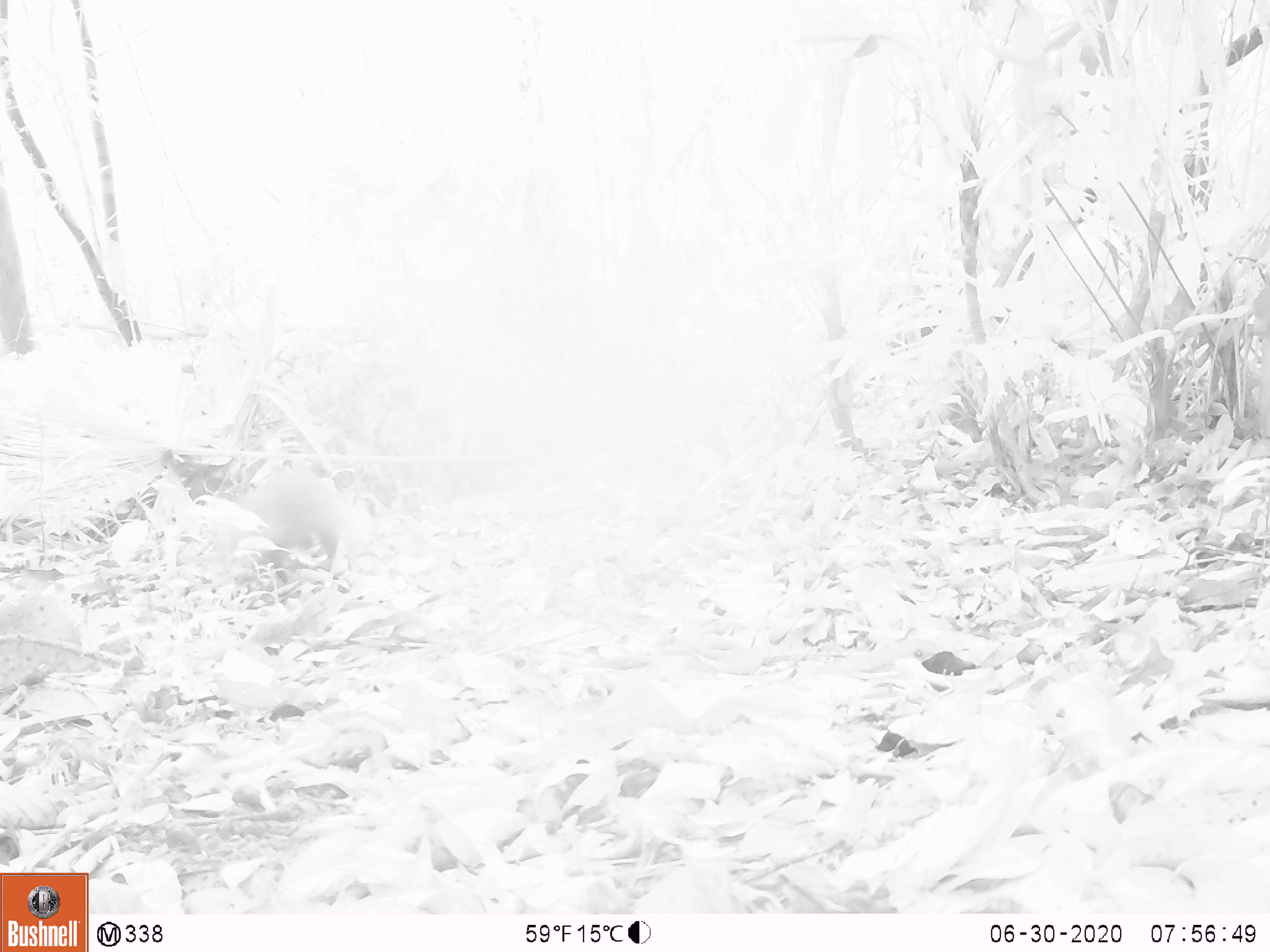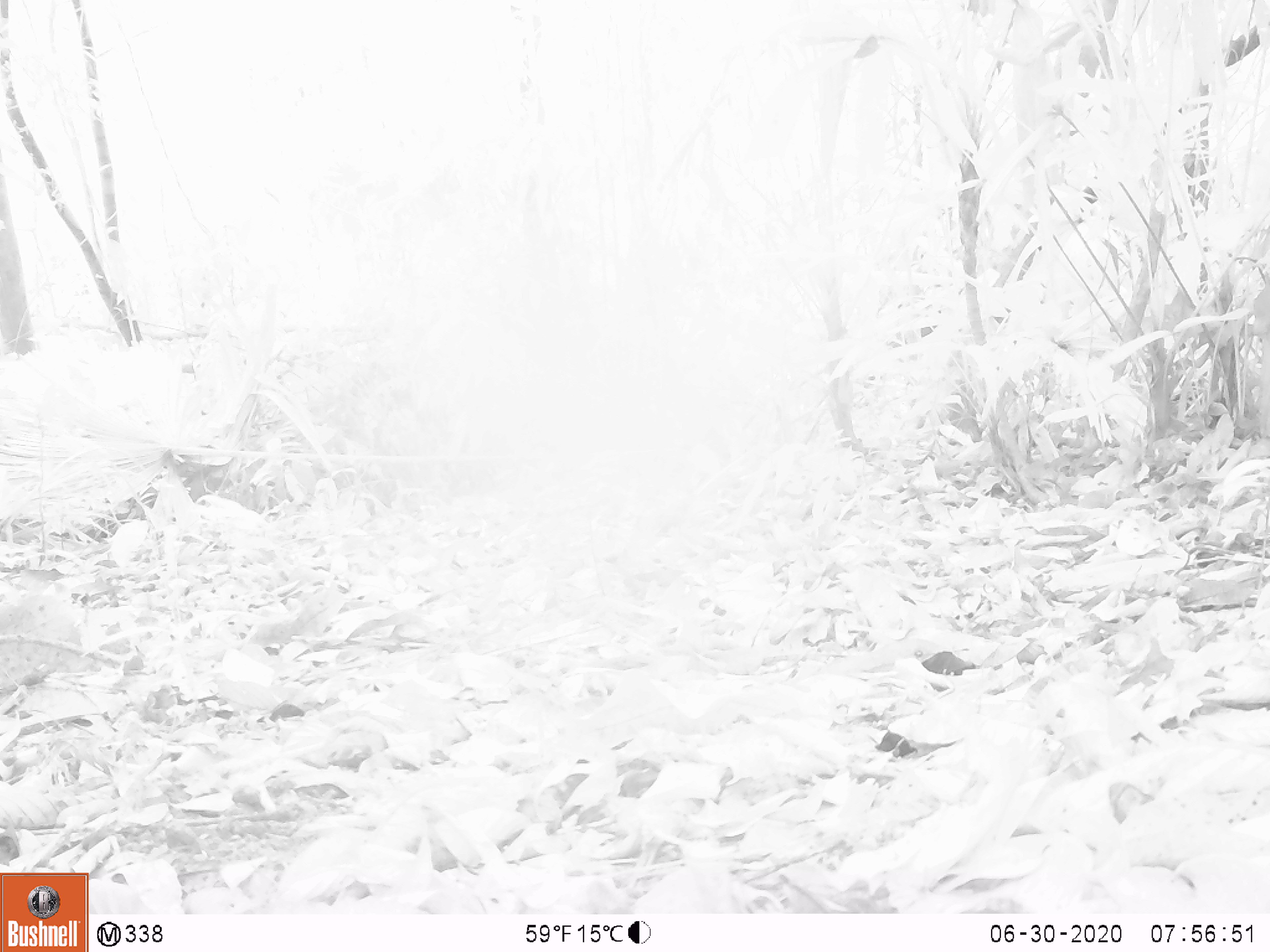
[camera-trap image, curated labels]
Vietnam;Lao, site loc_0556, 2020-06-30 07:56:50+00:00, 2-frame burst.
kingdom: Animalia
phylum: Chordata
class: Mammalia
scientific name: Mammalia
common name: mammal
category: unidentified small mammal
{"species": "unidentified small mammal (mammal) (Mammalia)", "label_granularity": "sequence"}